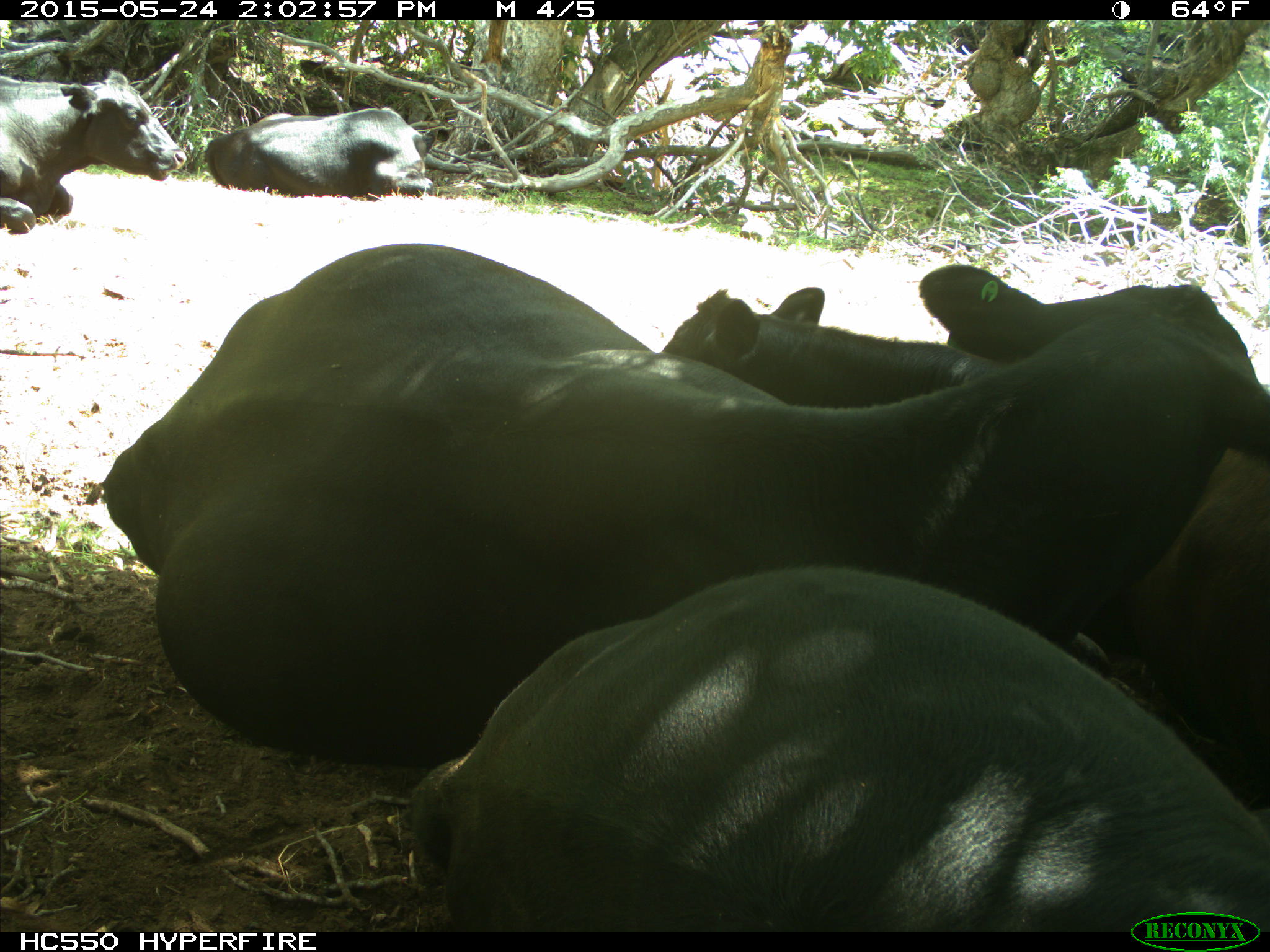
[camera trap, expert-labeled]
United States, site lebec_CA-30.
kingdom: Animalia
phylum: Chordata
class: Mammalia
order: Artiodactyla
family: Bovidae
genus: Bos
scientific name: Bos taurus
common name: domestic cow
Bos taurus (domestic cow).